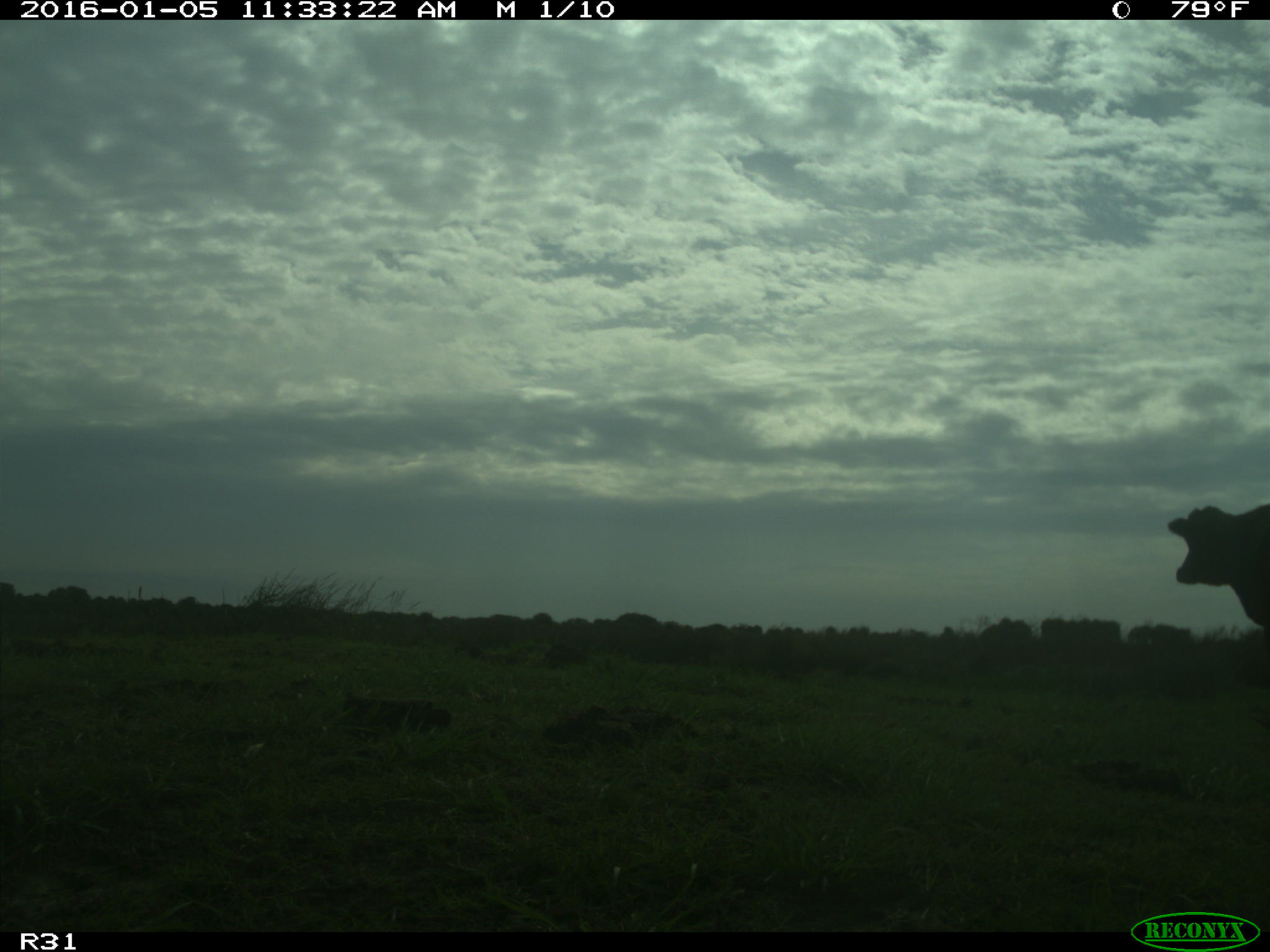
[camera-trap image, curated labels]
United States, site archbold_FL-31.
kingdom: Animalia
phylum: Chordata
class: Mammalia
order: Artiodactyla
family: Bovidae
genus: Bos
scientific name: Bos taurus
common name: domestic cow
Bos taurus (domestic cow).